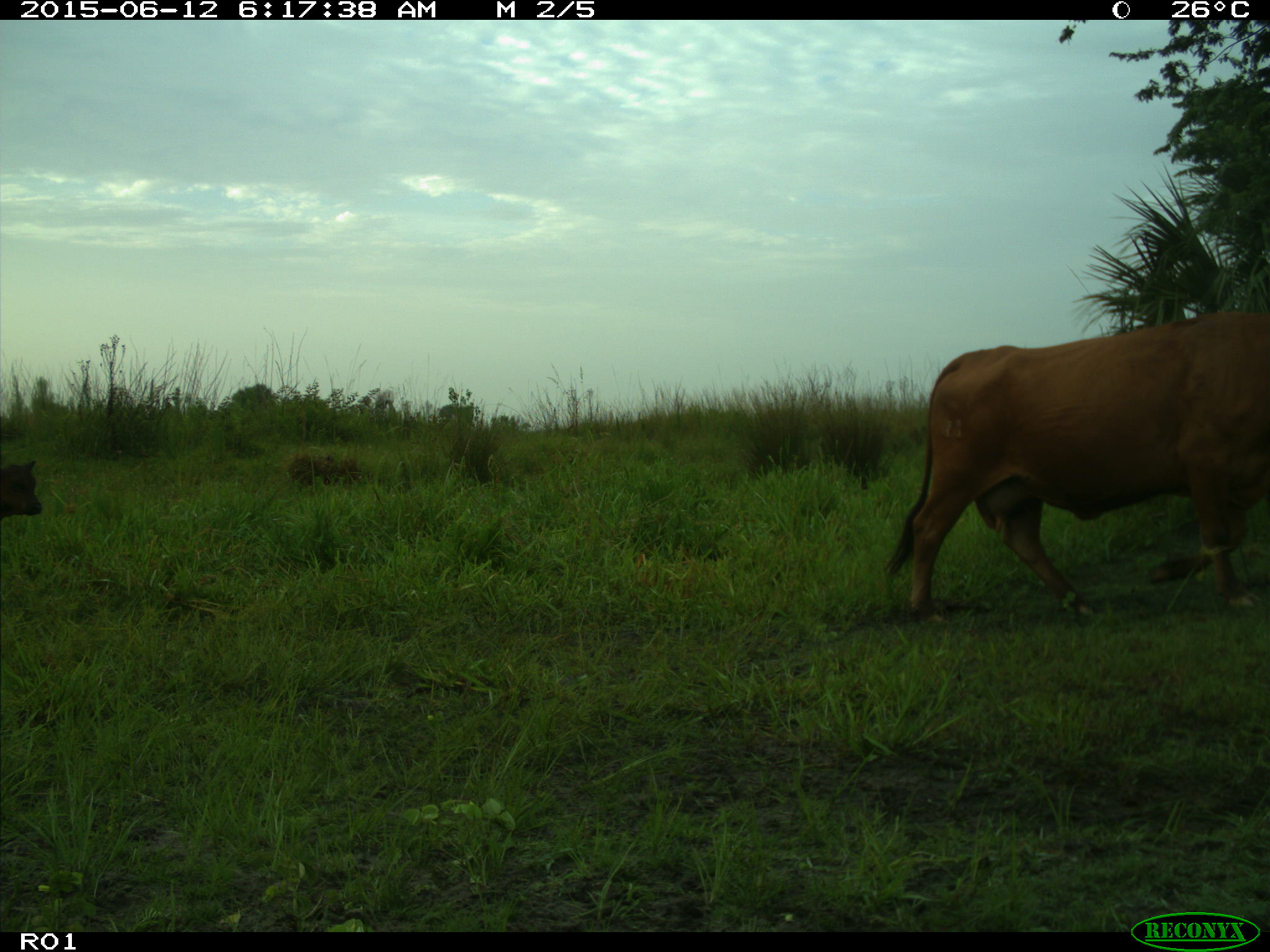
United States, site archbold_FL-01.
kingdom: Animalia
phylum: Chordata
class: Mammalia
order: Artiodactyla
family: Bovidae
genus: Bos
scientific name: Bos taurus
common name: domestic cow